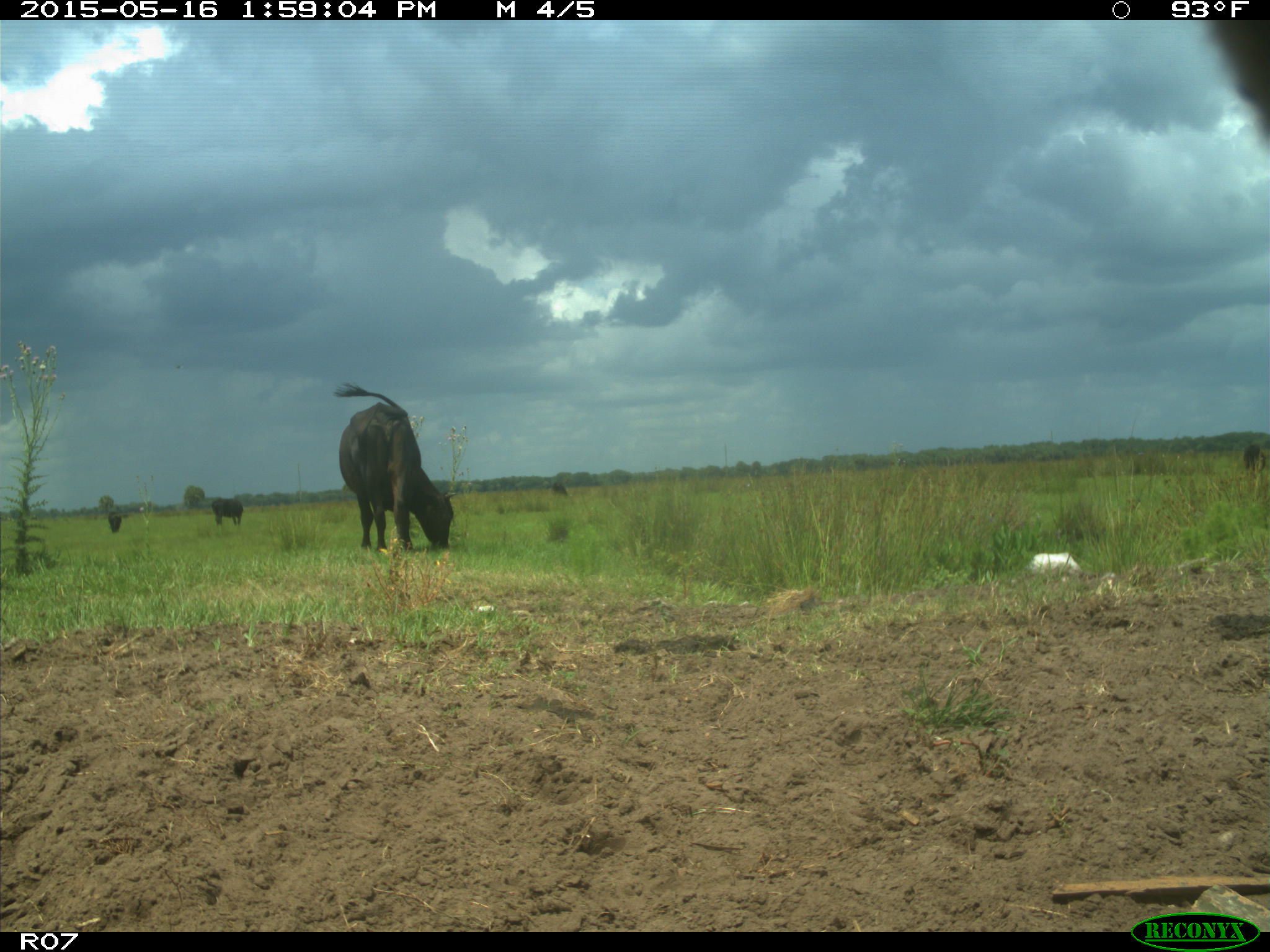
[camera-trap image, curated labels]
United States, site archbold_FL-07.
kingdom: Animalia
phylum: Chordata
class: Mammalia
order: Artiodactyla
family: Bovidae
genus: Bos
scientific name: Bos taurus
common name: domestic cow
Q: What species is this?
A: Bos taurus (domestic cow).